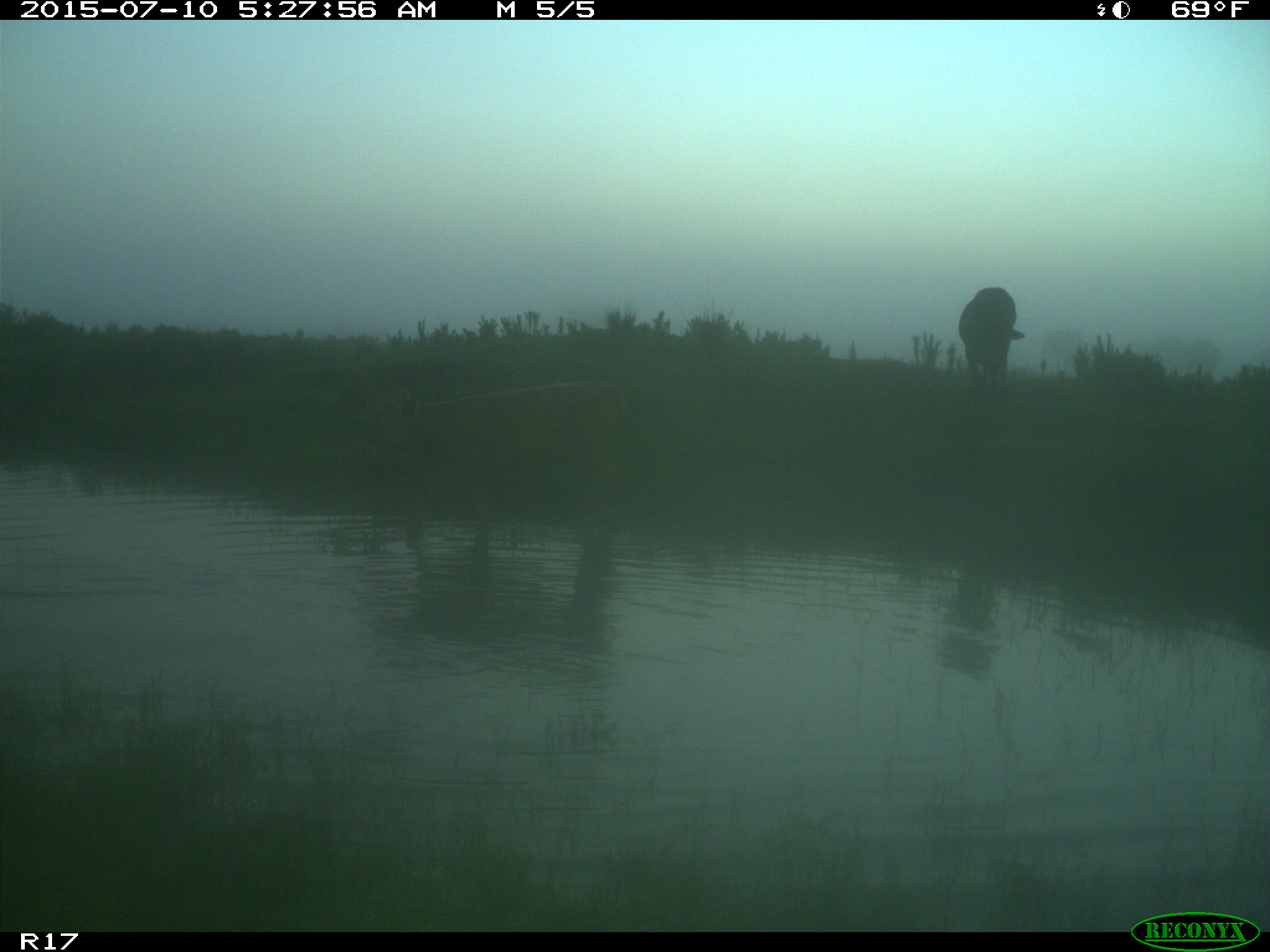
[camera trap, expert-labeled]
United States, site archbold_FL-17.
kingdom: Animalia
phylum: Chordata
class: Mammalia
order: Artiodactyla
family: Bovidae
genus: Bos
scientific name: Bos taurus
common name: domestic cow